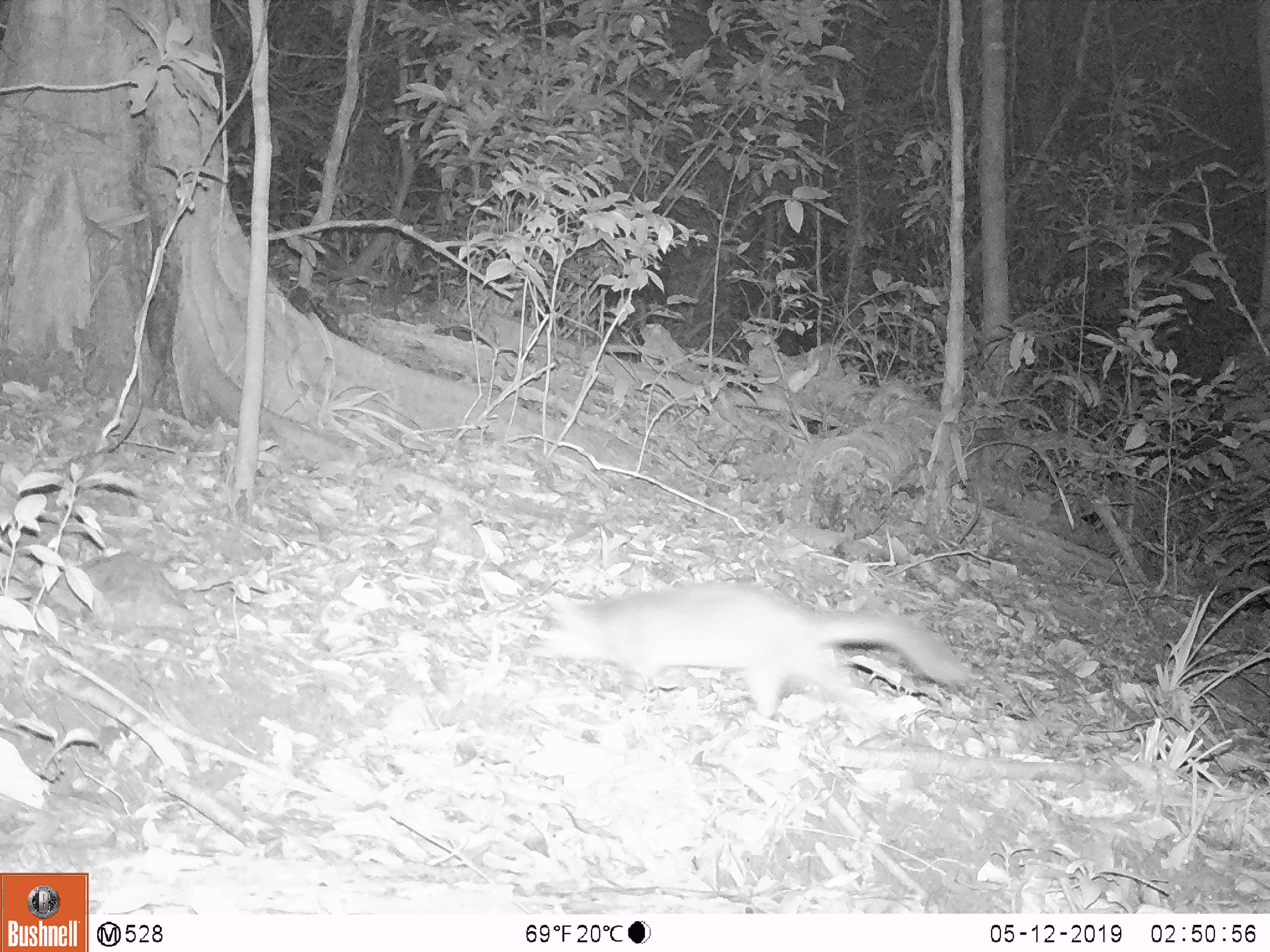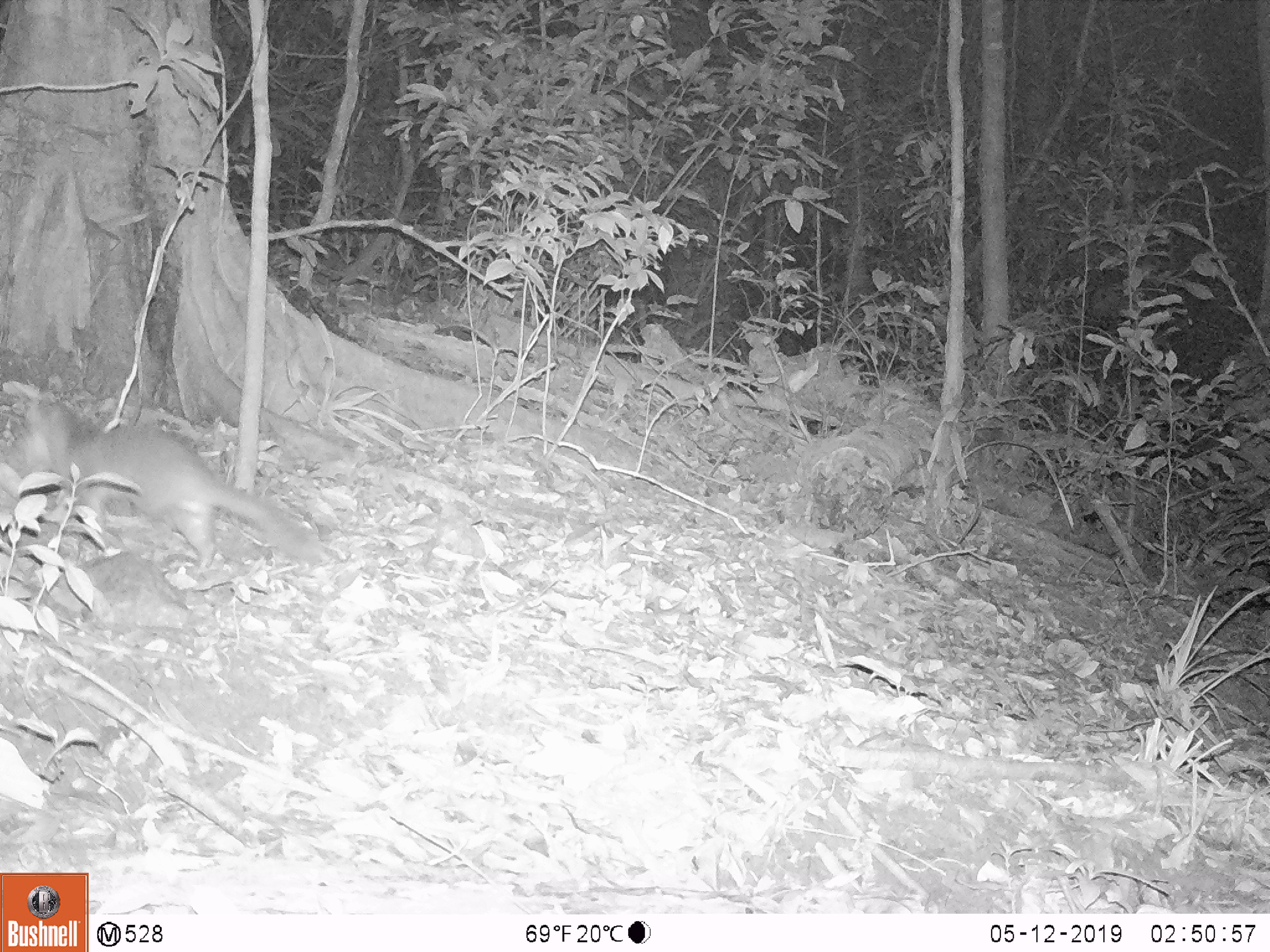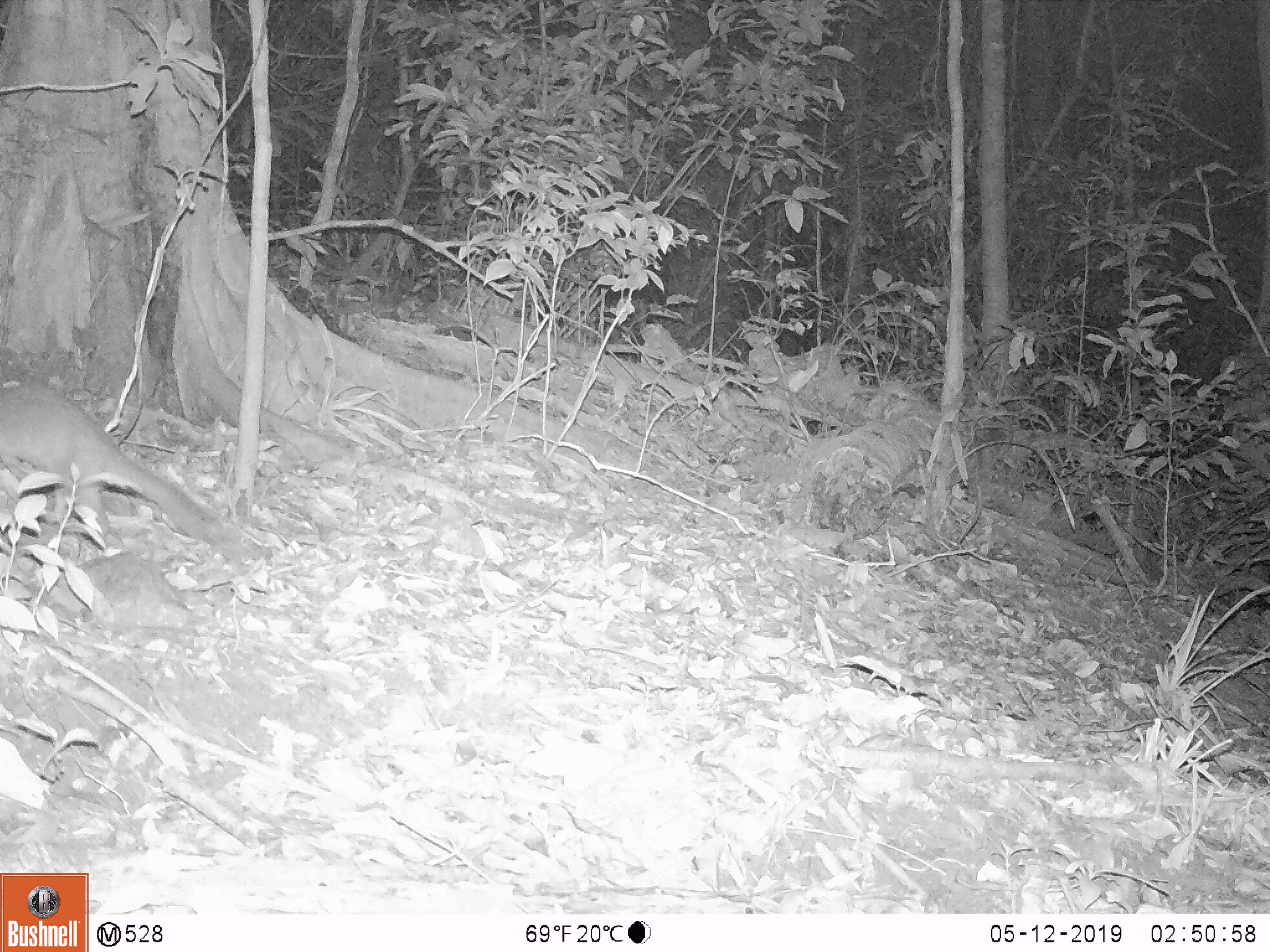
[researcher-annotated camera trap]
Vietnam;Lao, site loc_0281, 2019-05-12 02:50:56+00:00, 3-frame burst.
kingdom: Animalia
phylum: Chordata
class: Mammalia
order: Carnivora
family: Mustelidae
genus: Melogale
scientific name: Melogale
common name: ferret badger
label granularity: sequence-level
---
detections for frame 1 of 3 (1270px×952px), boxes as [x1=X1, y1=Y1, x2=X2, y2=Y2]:
ferret badger: [x1=542, y1=581, x2=967, y2=718]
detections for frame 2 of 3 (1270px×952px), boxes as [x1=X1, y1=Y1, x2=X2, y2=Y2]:
ferret badger: [x1=5, y1=396, x2=323, y2=578]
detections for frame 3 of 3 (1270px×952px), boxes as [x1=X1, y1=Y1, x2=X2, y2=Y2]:
ferret badger: [x1=0, y1=345, x2=224, y2=547]